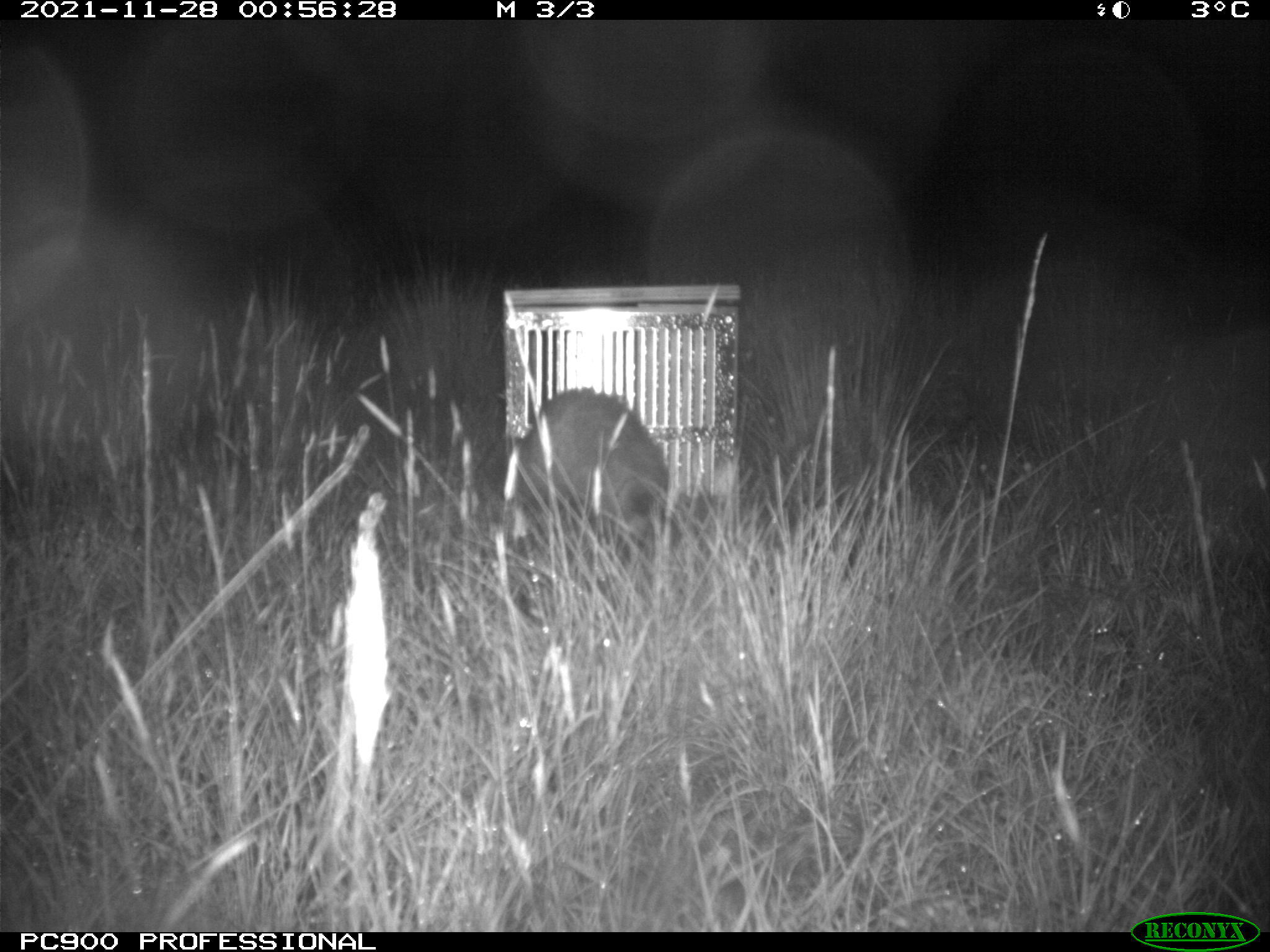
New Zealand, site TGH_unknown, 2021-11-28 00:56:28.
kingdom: Animalia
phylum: Chordata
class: Mammalia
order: Carnivora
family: Mustelidae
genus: Mustela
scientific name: Mustela furo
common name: ferret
Ferret (Mustela furo).